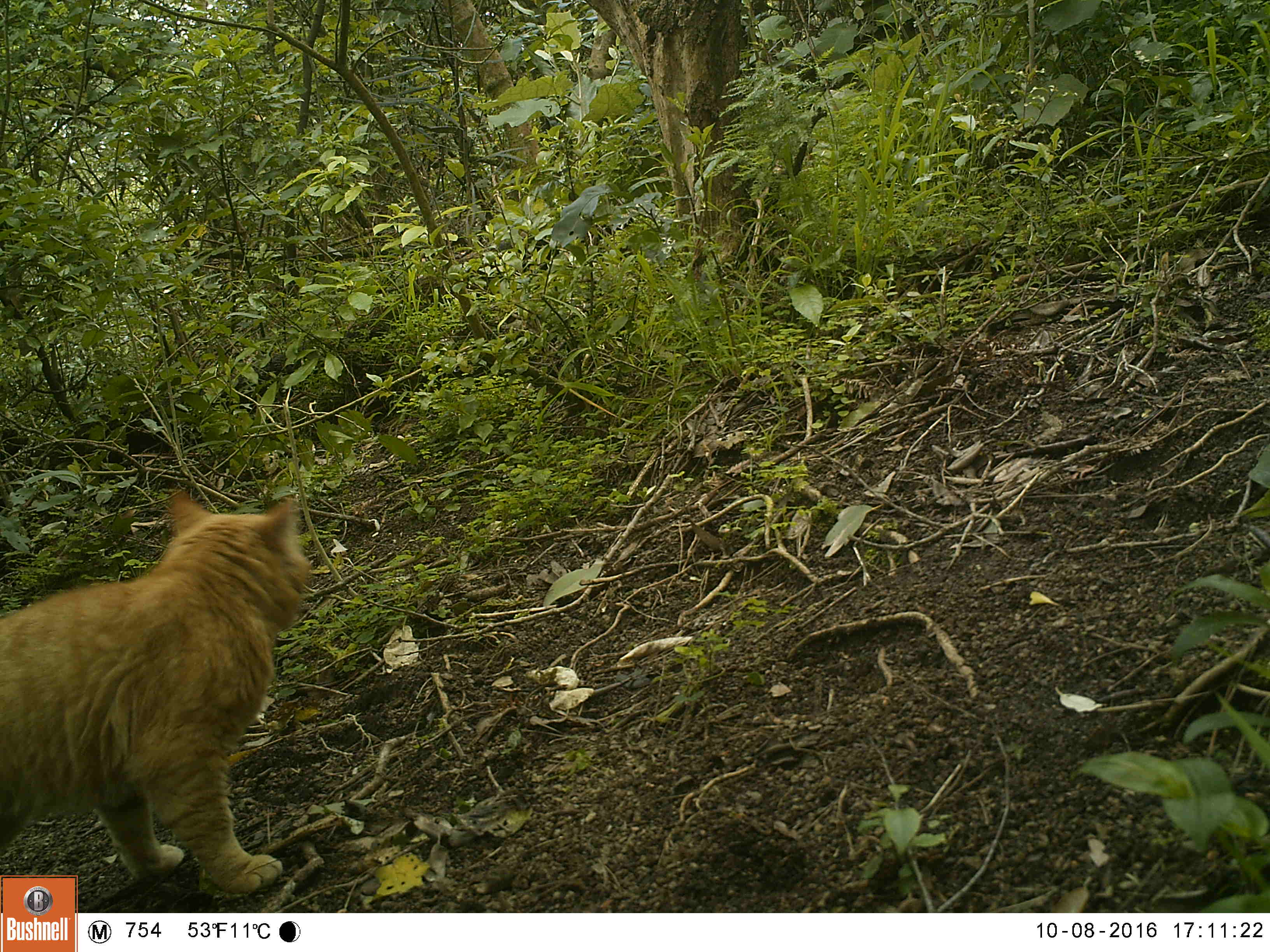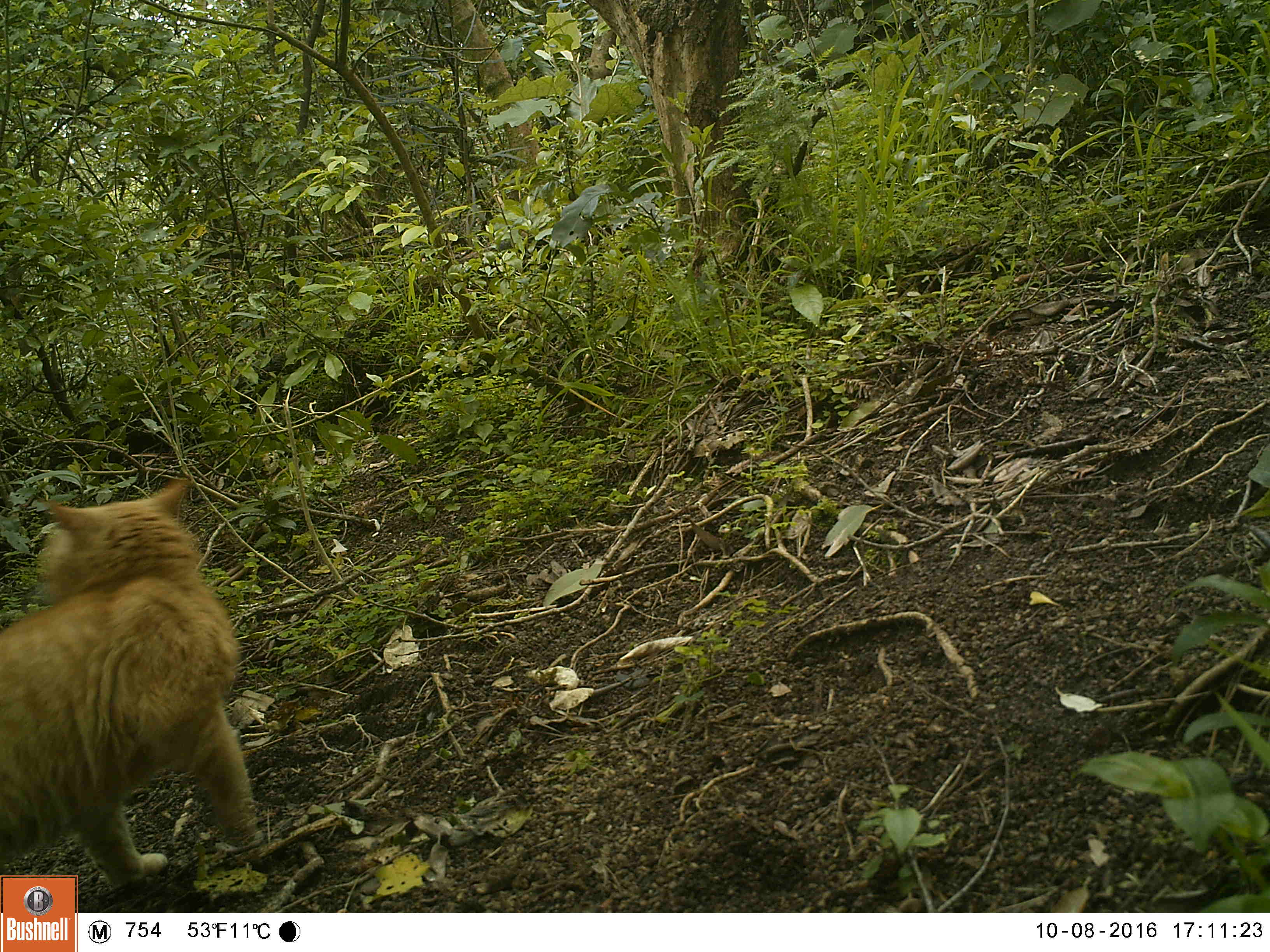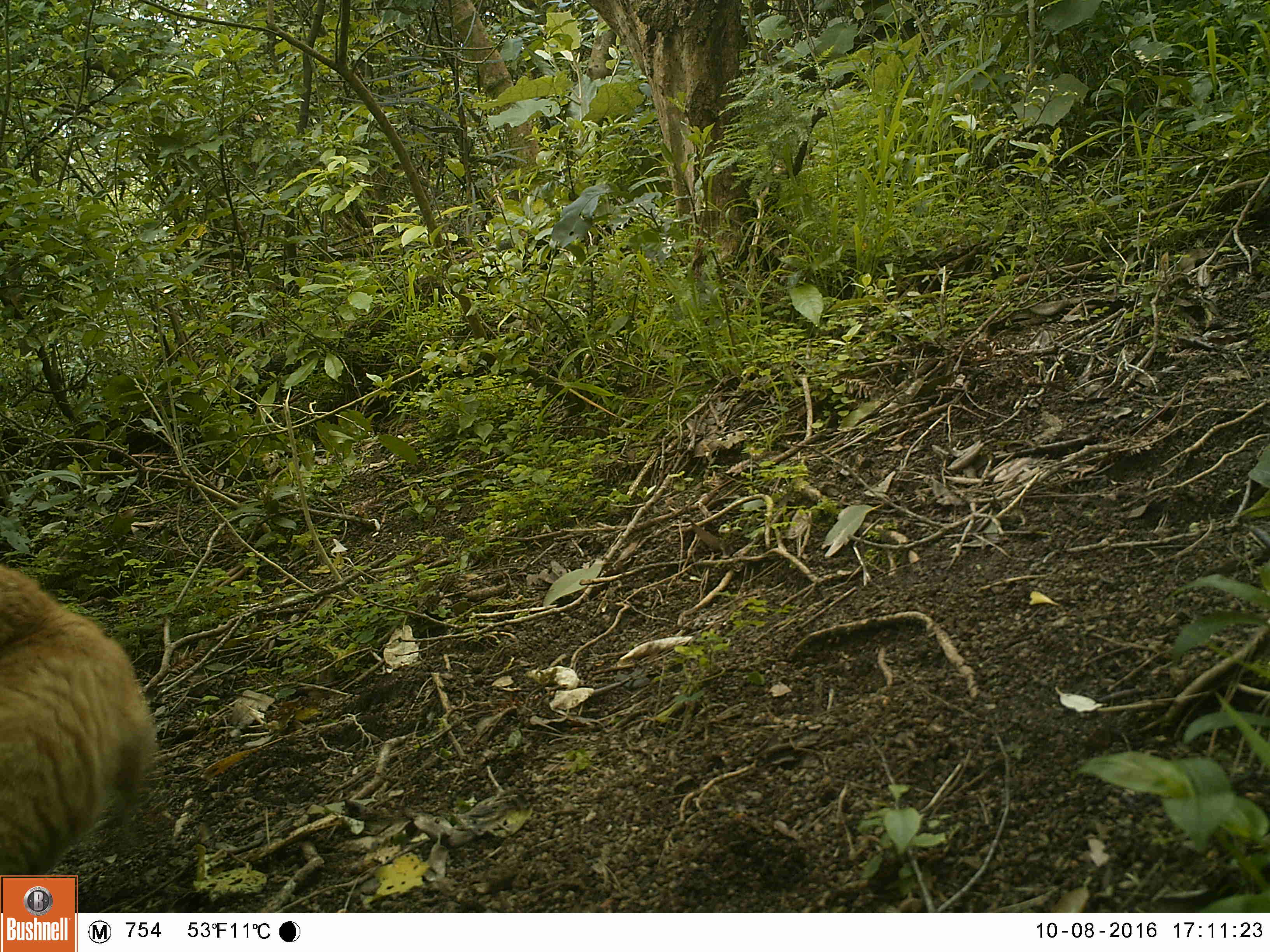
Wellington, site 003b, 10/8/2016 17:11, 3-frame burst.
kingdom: Animalia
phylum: Chordata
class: Mammalia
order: Carnivora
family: Felidae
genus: Felis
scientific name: Felis catus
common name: cat